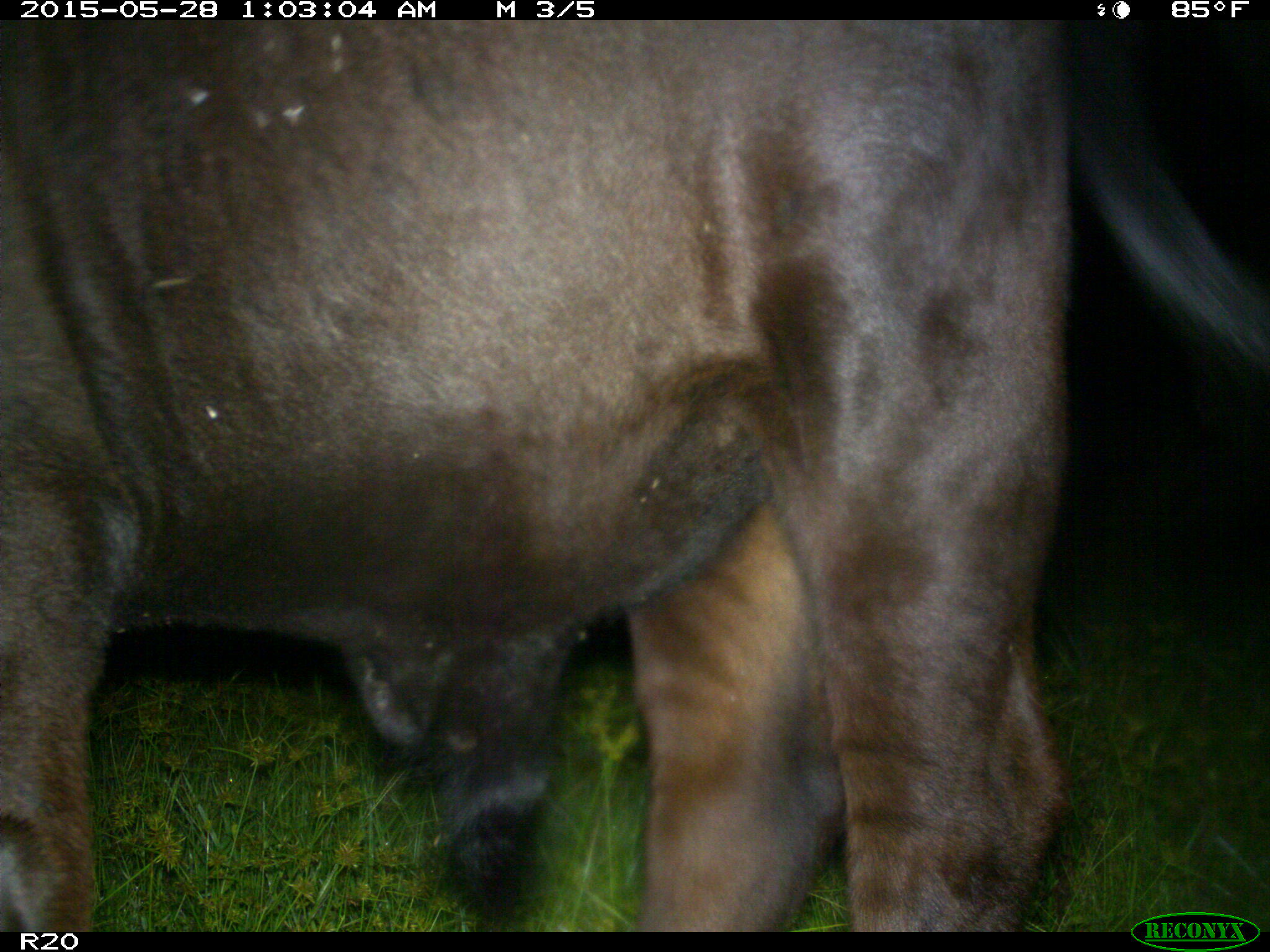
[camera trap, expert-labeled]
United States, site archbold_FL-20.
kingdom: Animalia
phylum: Chordata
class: Mammalia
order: Artiodactyla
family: Bovidae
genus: Bos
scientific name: Bos taurus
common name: domestic cow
Bos taurus (domestic cow).